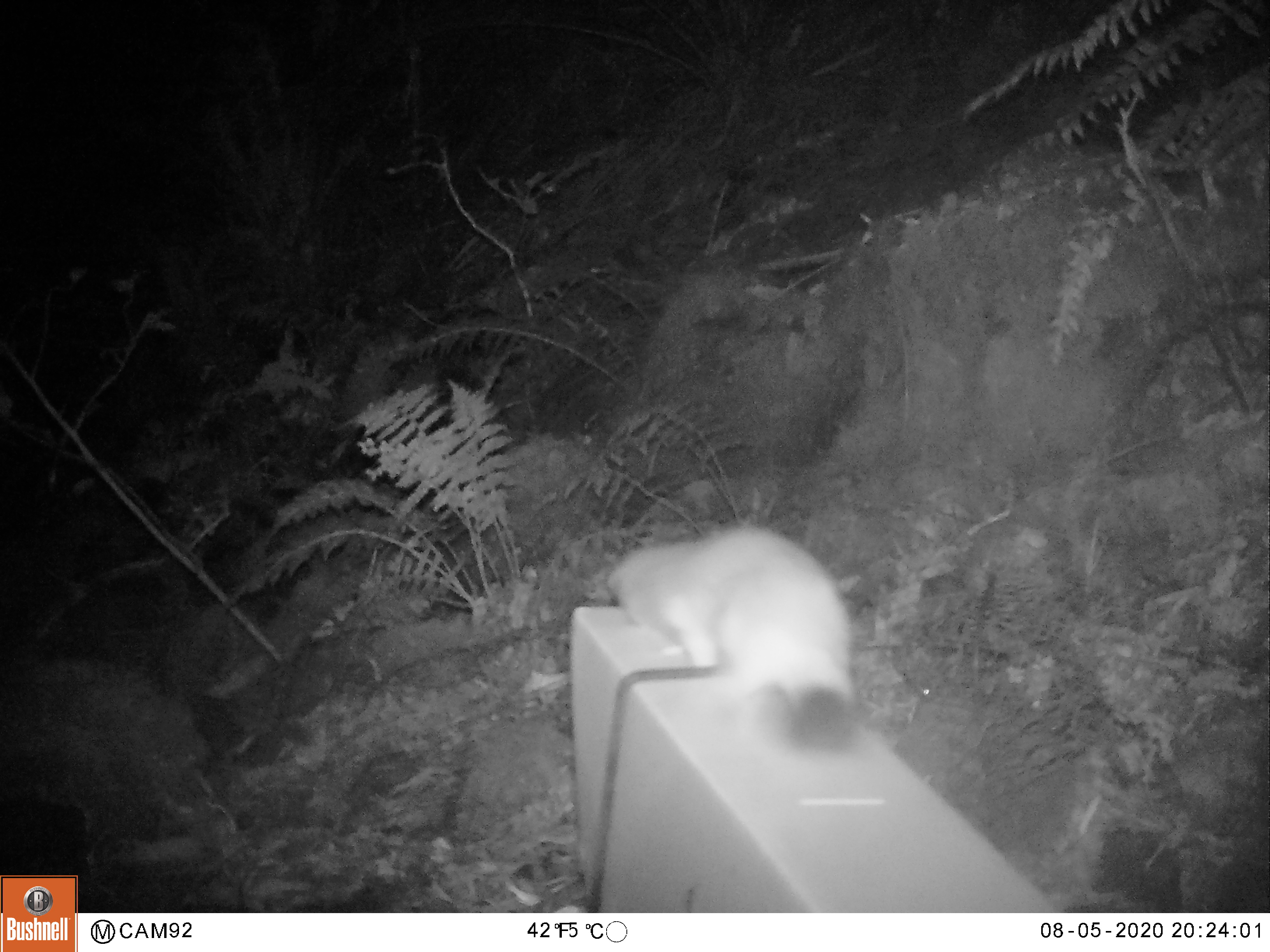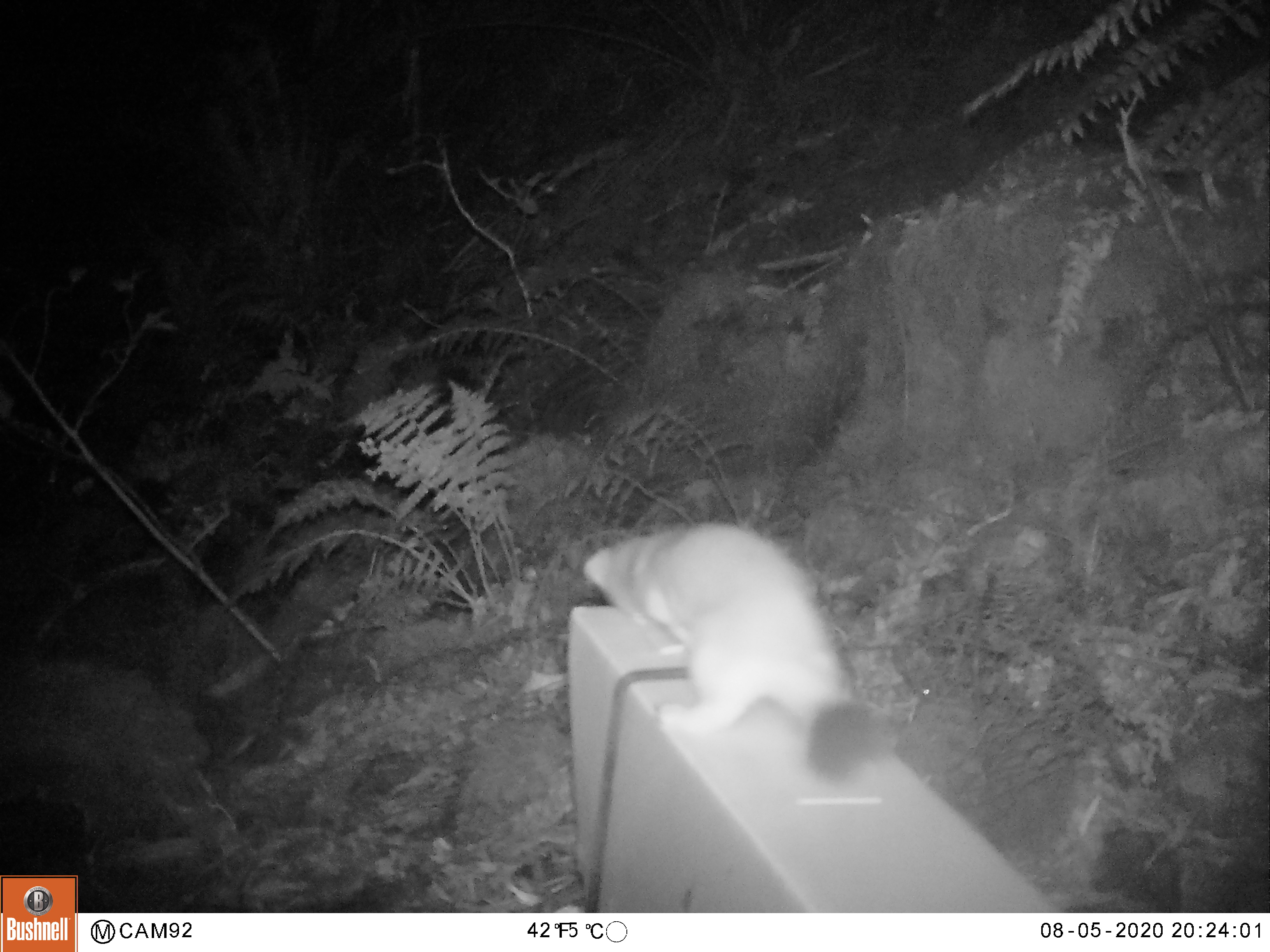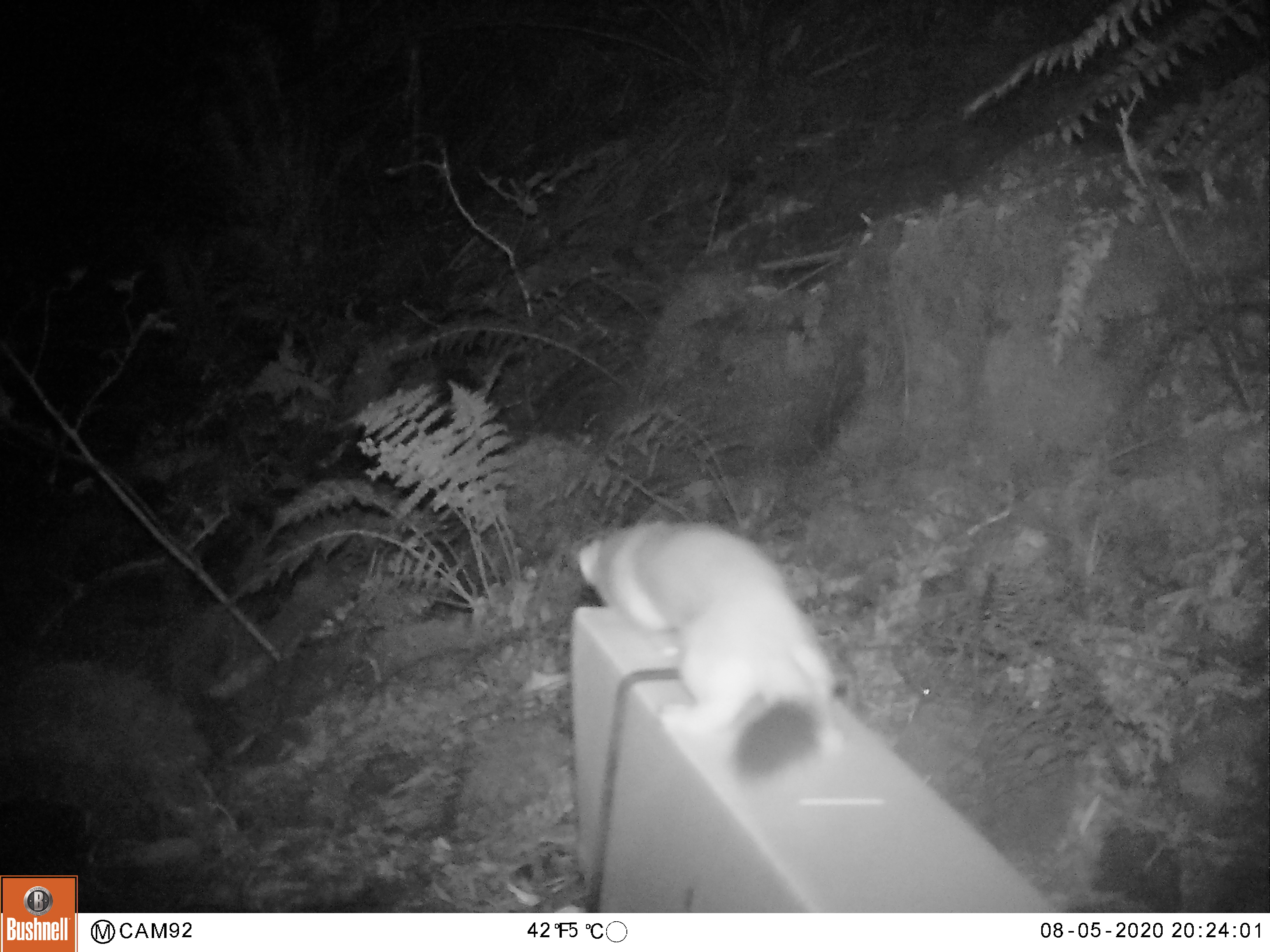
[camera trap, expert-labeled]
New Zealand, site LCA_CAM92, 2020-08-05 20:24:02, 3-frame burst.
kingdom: Animalia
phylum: Chordata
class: Mammalia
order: Carnivora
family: Mustelidae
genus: Mustela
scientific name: Mustela erminea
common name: stoat